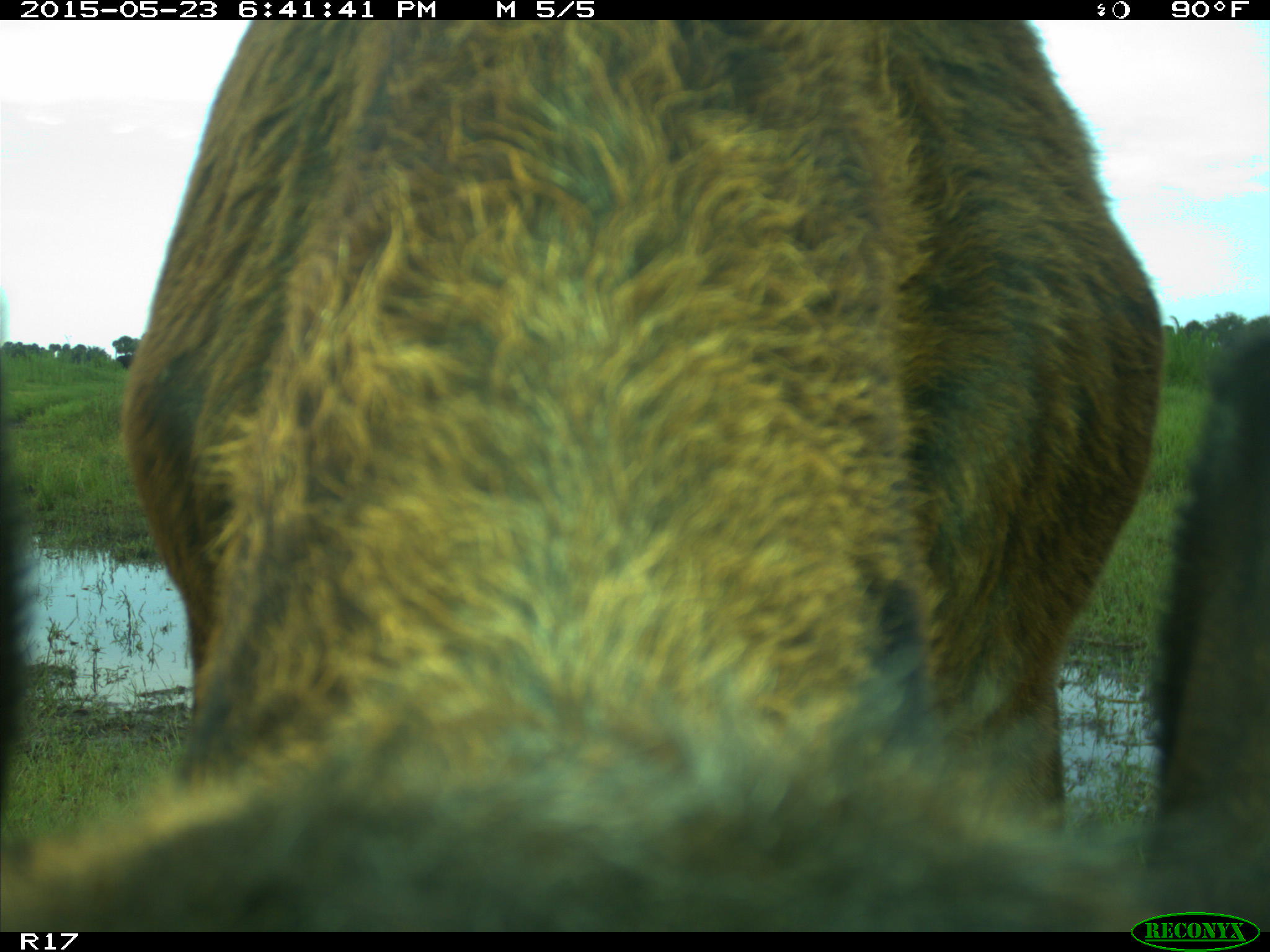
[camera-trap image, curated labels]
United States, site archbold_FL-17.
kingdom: Animalia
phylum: Chordata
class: Mammalia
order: Artiodactyla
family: Bovidae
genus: Bos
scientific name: Bos taurus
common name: domestic cow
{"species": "Bos taurus (domestic cow)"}